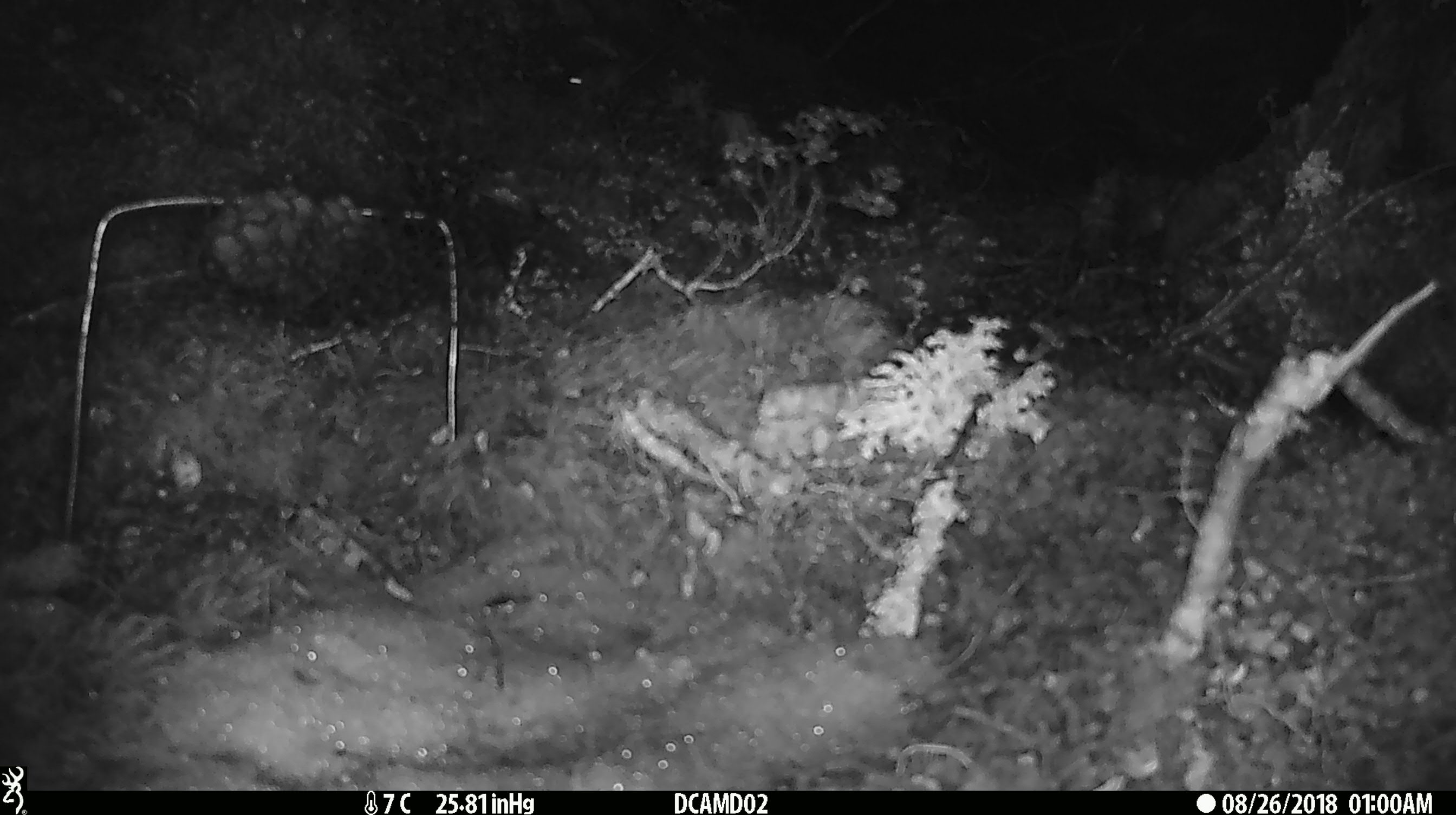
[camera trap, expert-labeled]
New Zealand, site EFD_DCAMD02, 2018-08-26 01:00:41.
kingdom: Animalia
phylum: Chordata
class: Mammalia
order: Rodentia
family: Muridae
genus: Mus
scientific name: Mus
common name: mouse